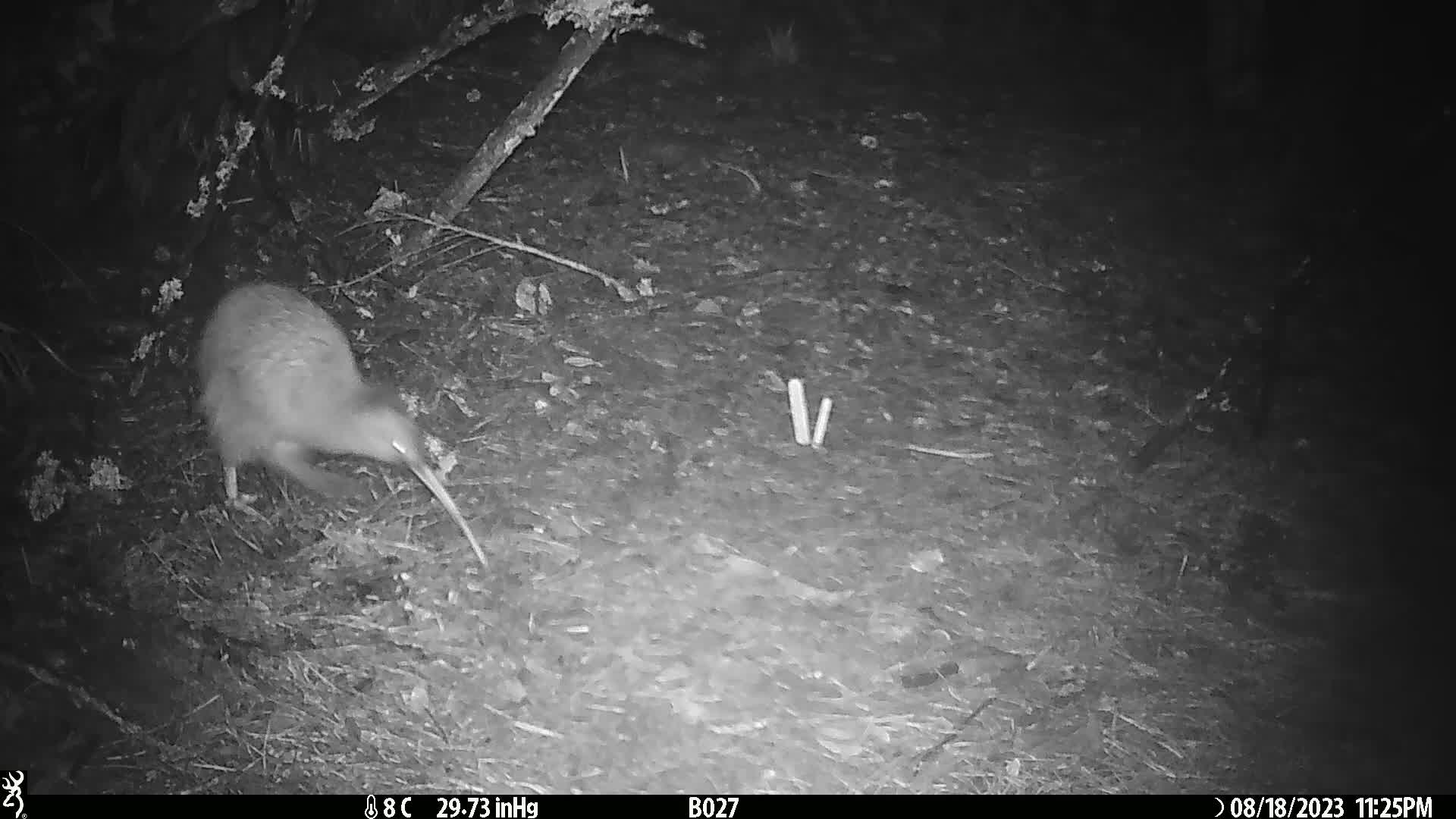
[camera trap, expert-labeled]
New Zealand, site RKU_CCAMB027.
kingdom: Animalia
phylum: Chordata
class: Aves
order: Apterygiformes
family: Apterygidae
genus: Apteryx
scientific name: Apteryx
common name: kiwi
Kiwi (Apteryx).